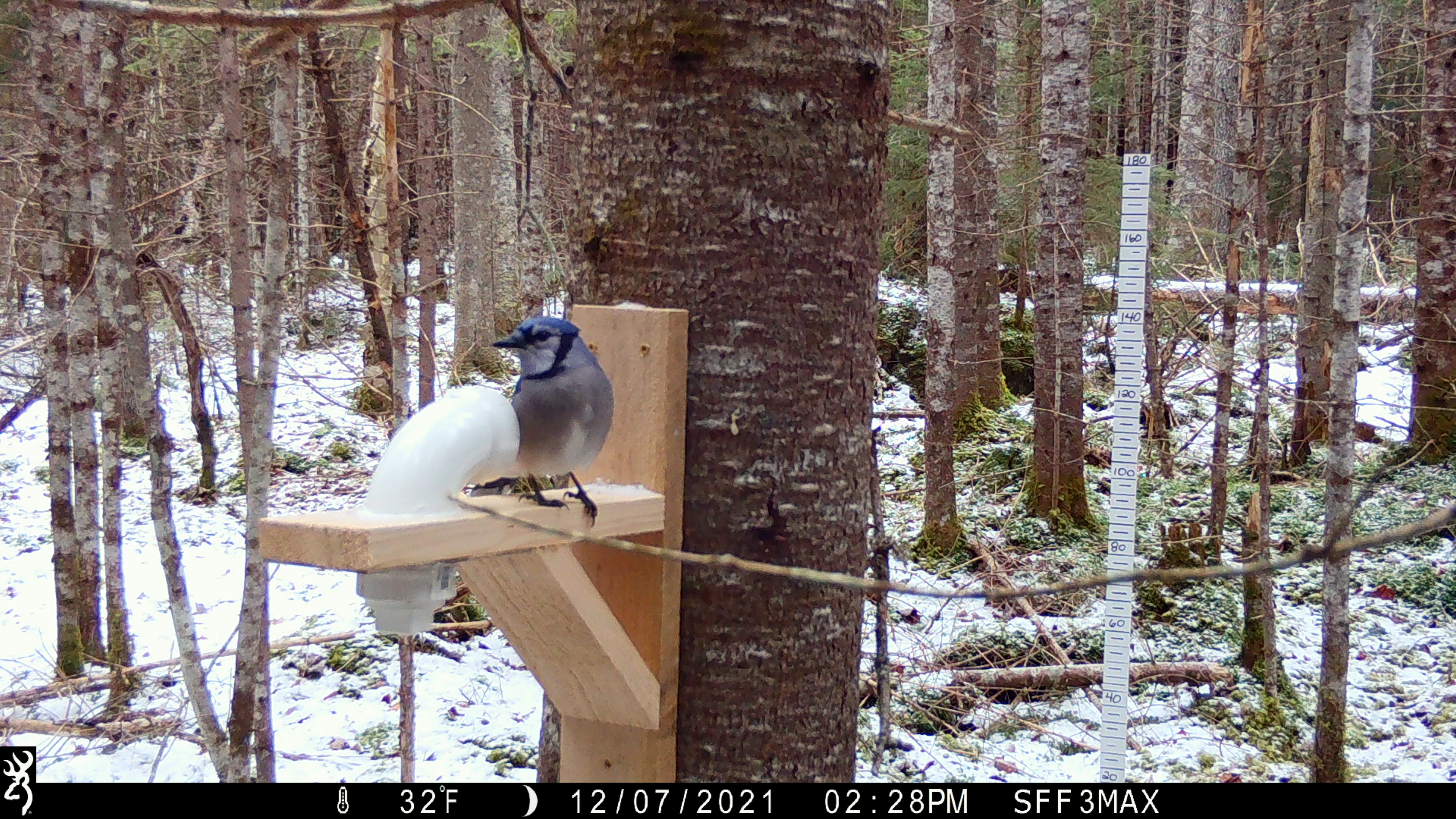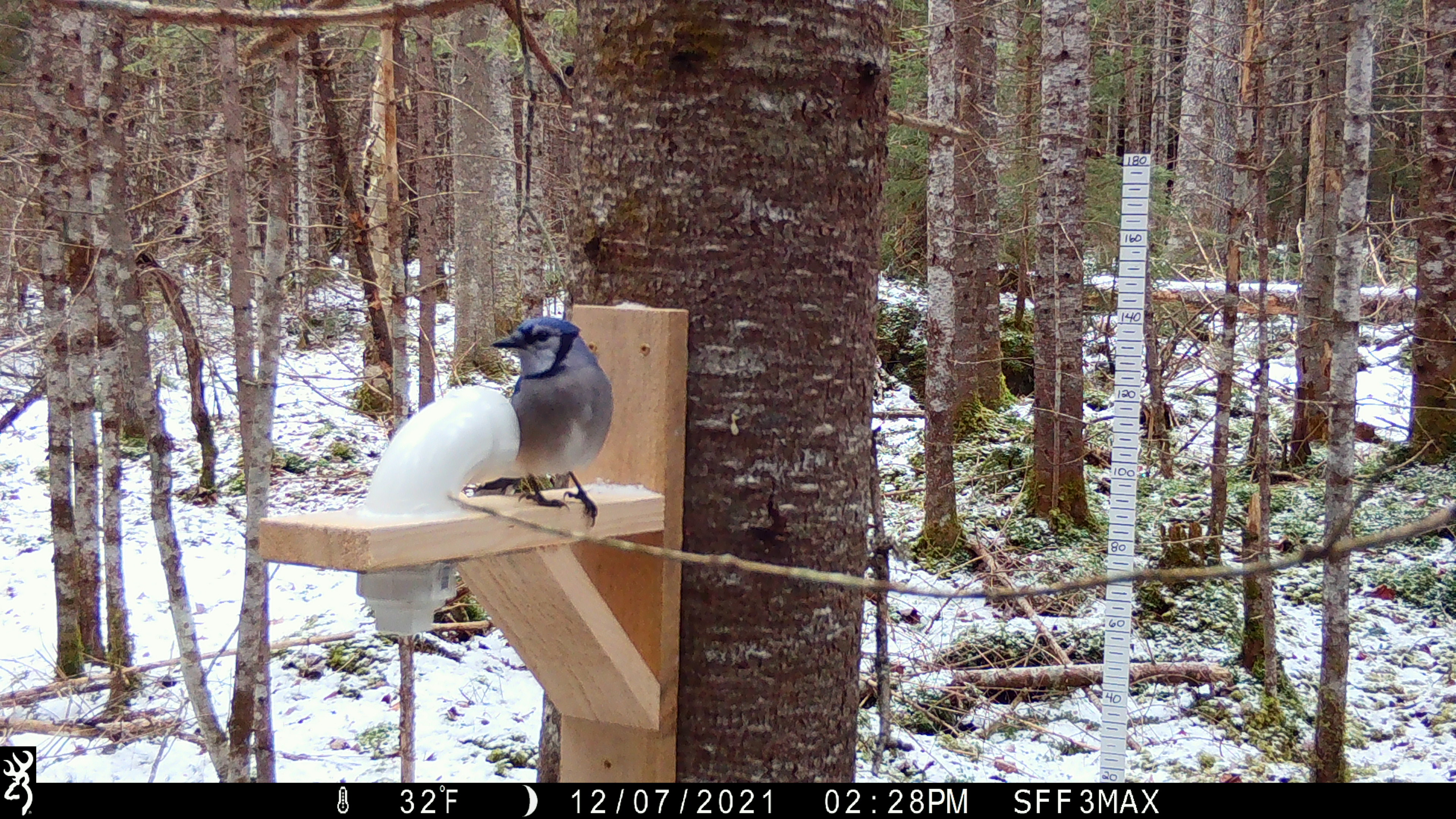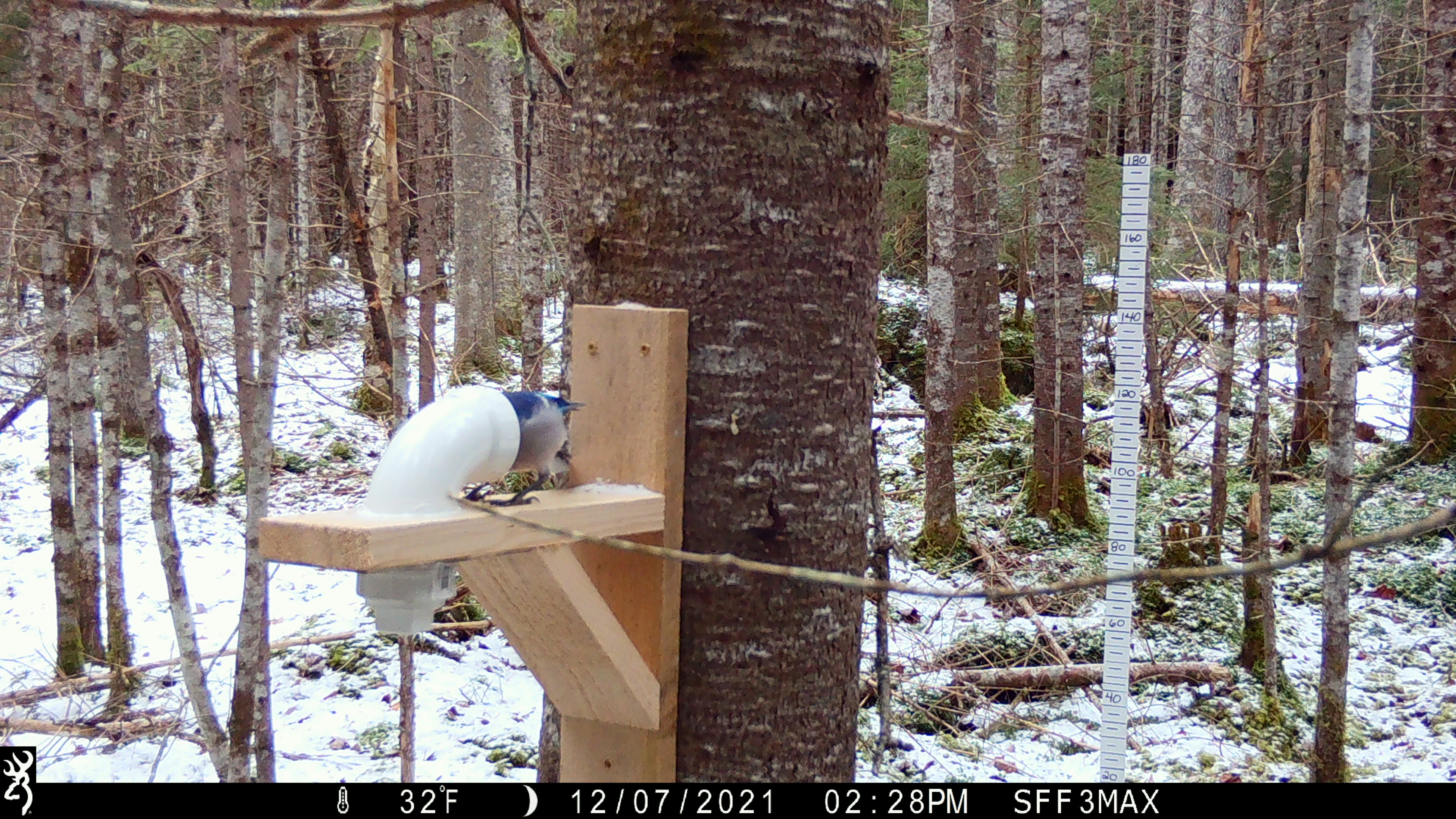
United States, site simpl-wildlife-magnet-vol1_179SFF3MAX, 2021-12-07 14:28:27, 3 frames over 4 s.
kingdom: Animalia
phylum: Chordata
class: Aves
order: Passeriformes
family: Corvidae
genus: Cyanocitta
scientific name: Cyanocitta cristata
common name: blue jay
Blue jay (Cyanocitta cristata).